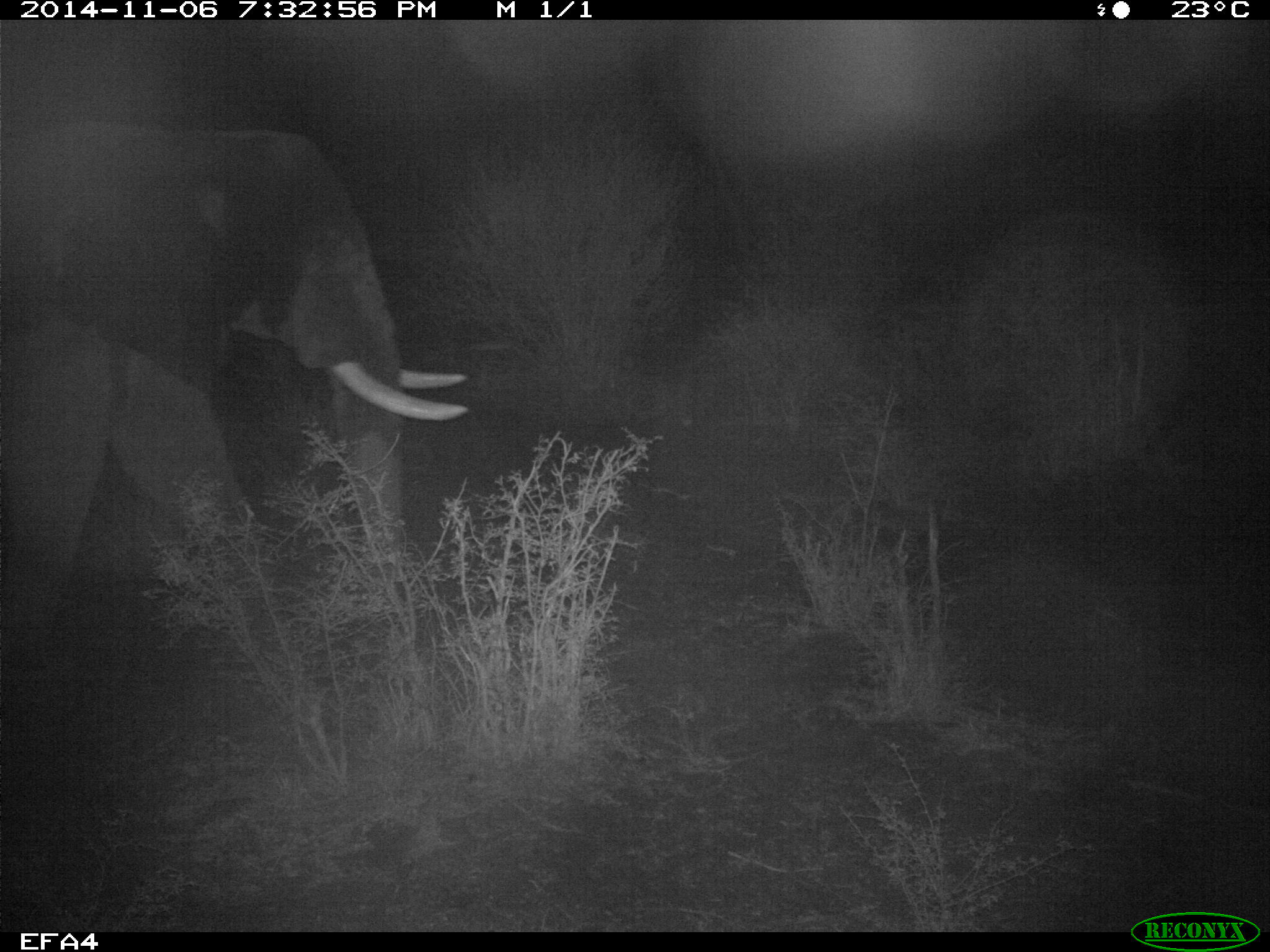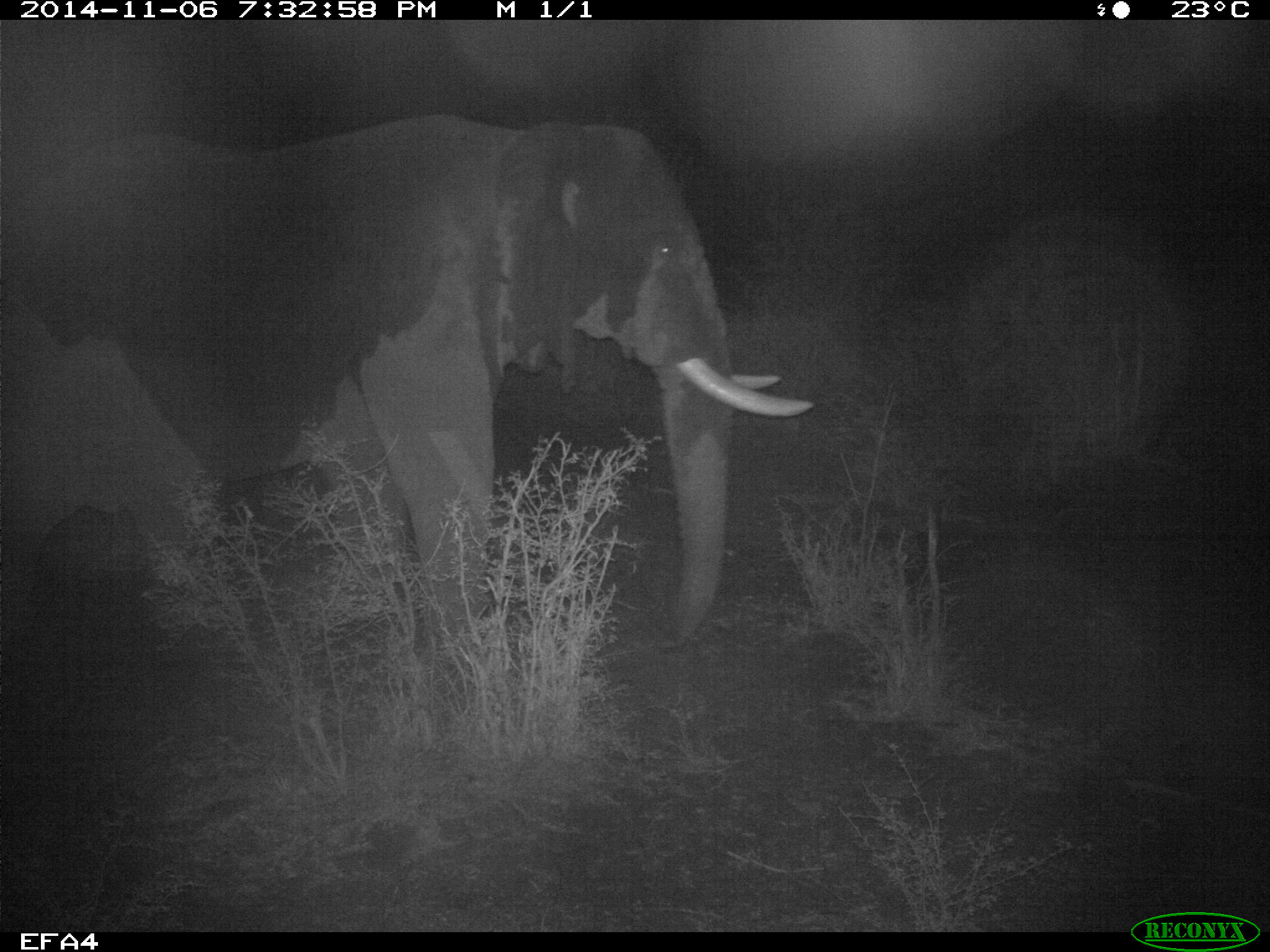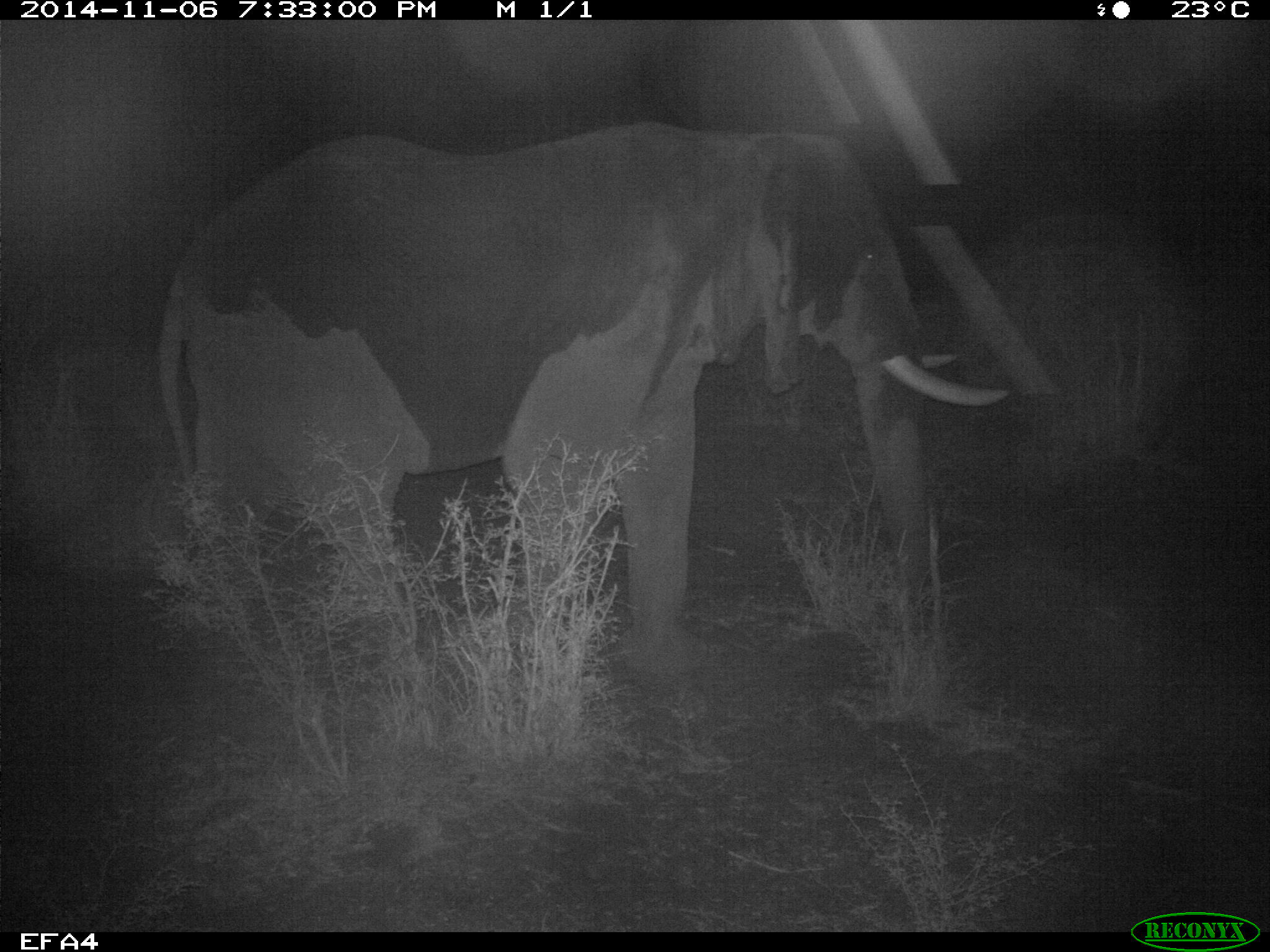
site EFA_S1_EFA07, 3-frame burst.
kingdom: Animalia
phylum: Chordata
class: Mammalia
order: Proboscidea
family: Elephantidae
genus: Loxodonta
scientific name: Loxodonta africana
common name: african bush elephant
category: elephant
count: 1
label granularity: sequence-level